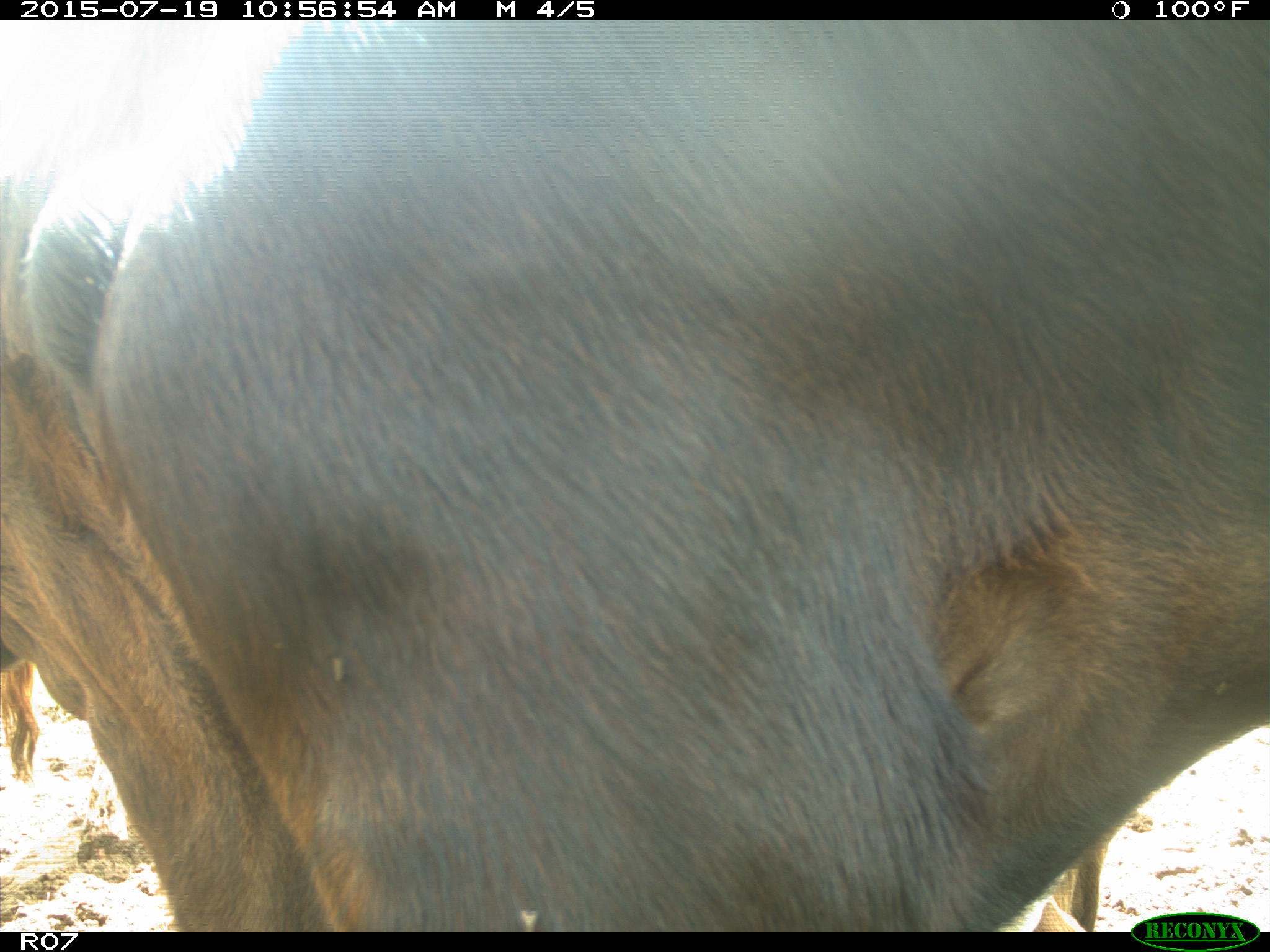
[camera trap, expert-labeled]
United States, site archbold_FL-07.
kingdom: Animalia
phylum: Chordata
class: Mammalia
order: Artiodactyla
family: Bovidae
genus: Bos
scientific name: Bos taurus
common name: domestic cow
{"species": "Bos taurus (domestic cow)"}